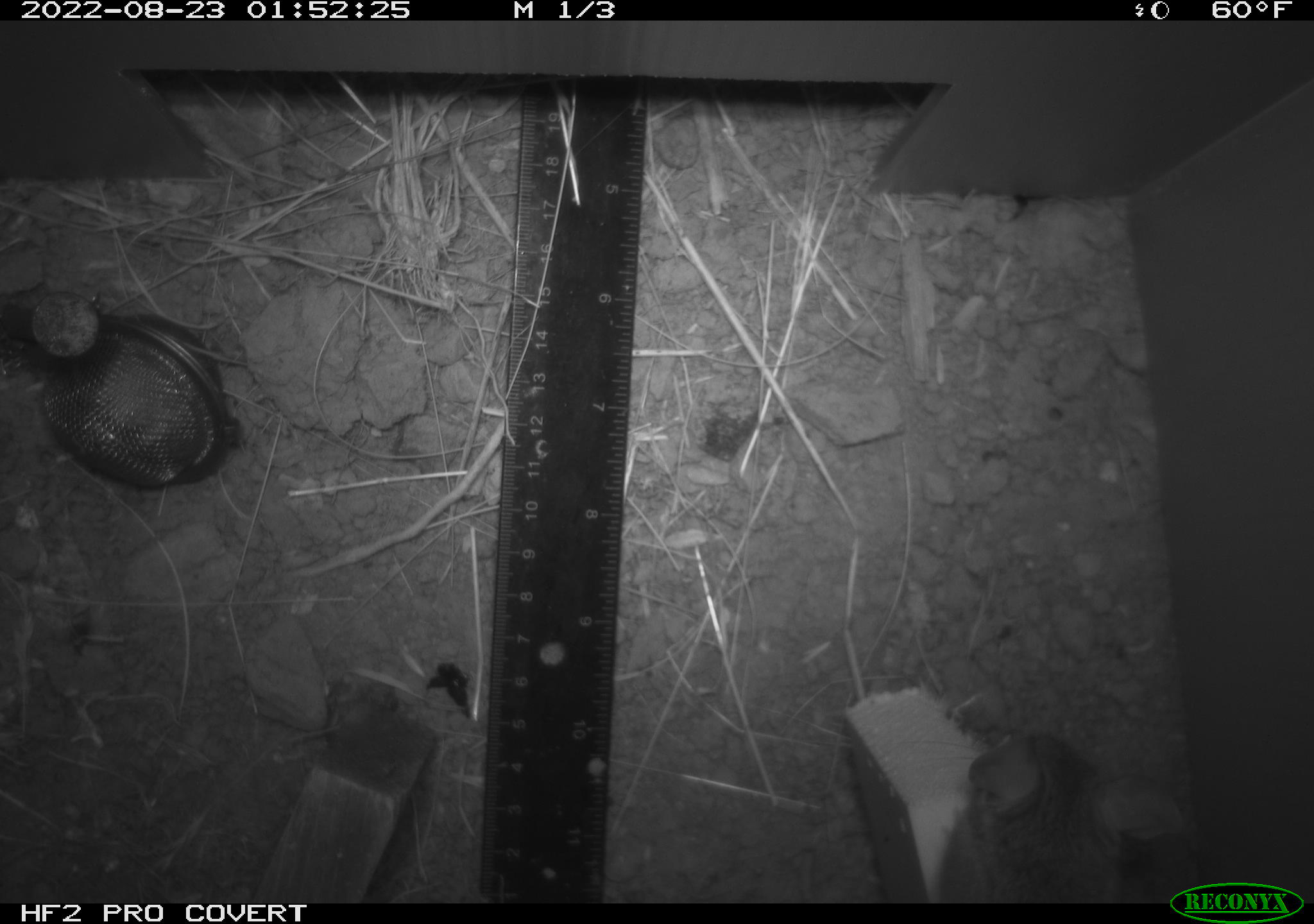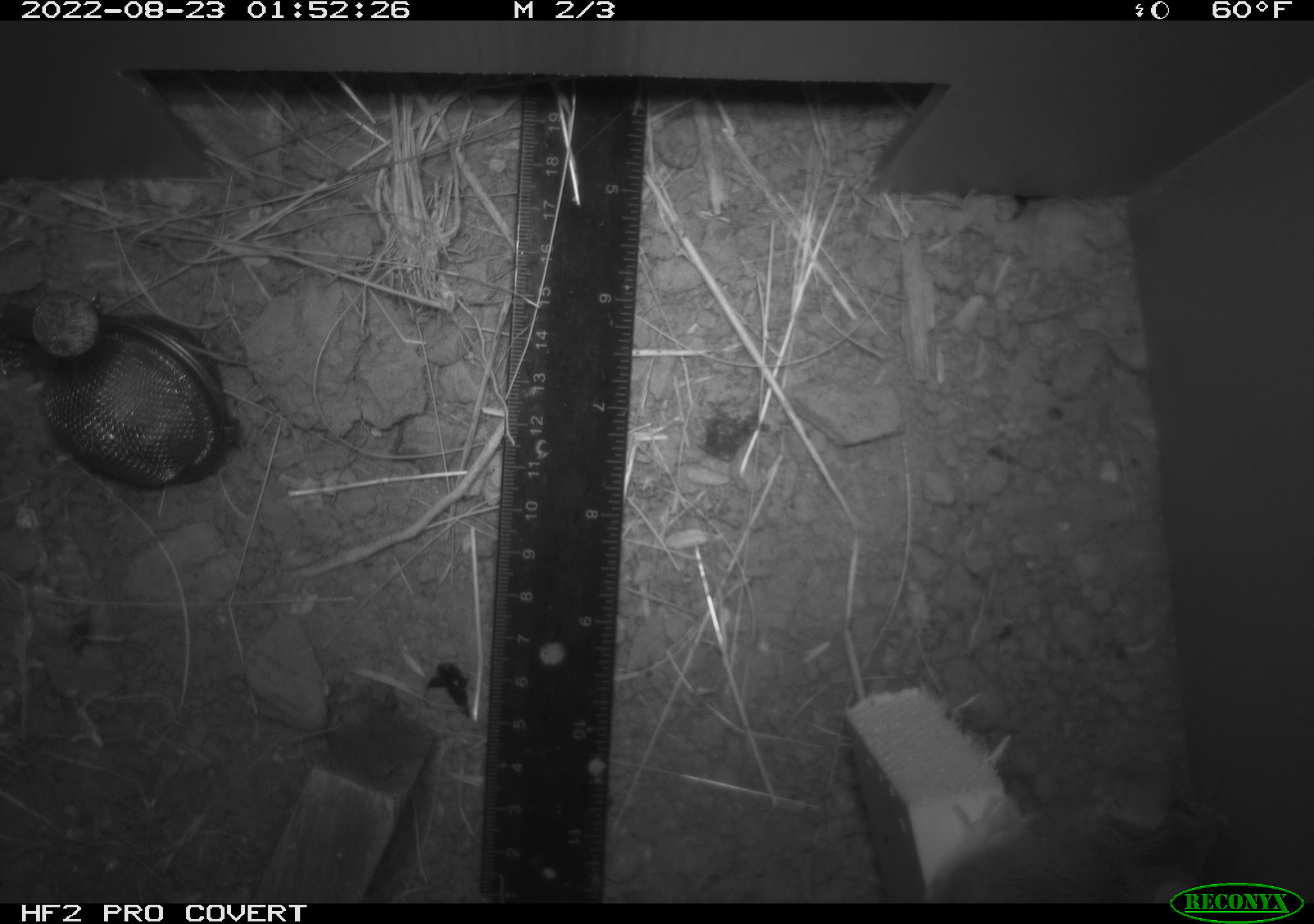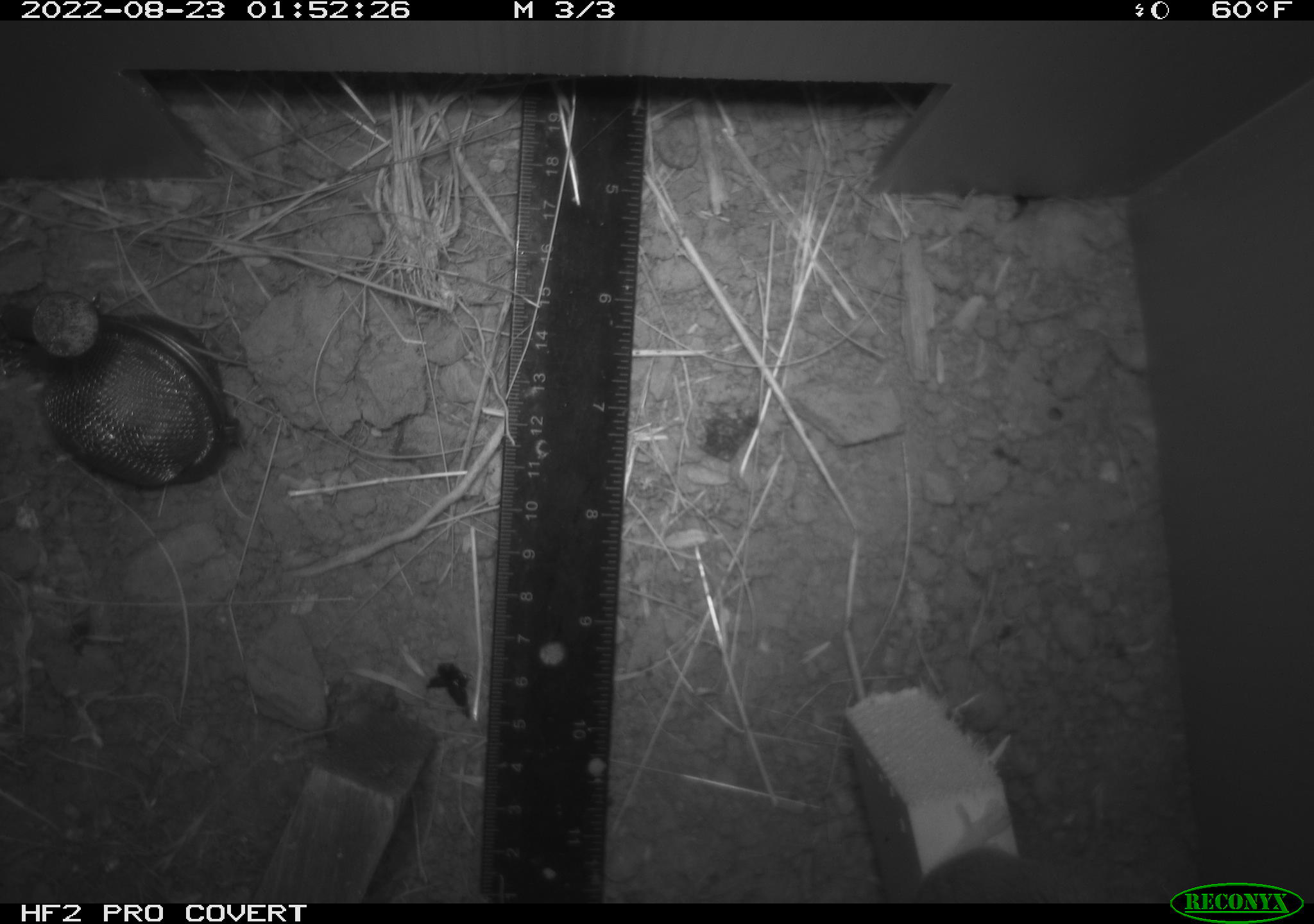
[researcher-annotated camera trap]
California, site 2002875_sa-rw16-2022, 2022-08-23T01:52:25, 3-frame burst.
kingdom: Animalia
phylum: Chordata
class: Mammalia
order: Rodentia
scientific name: Rodentia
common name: mouse species